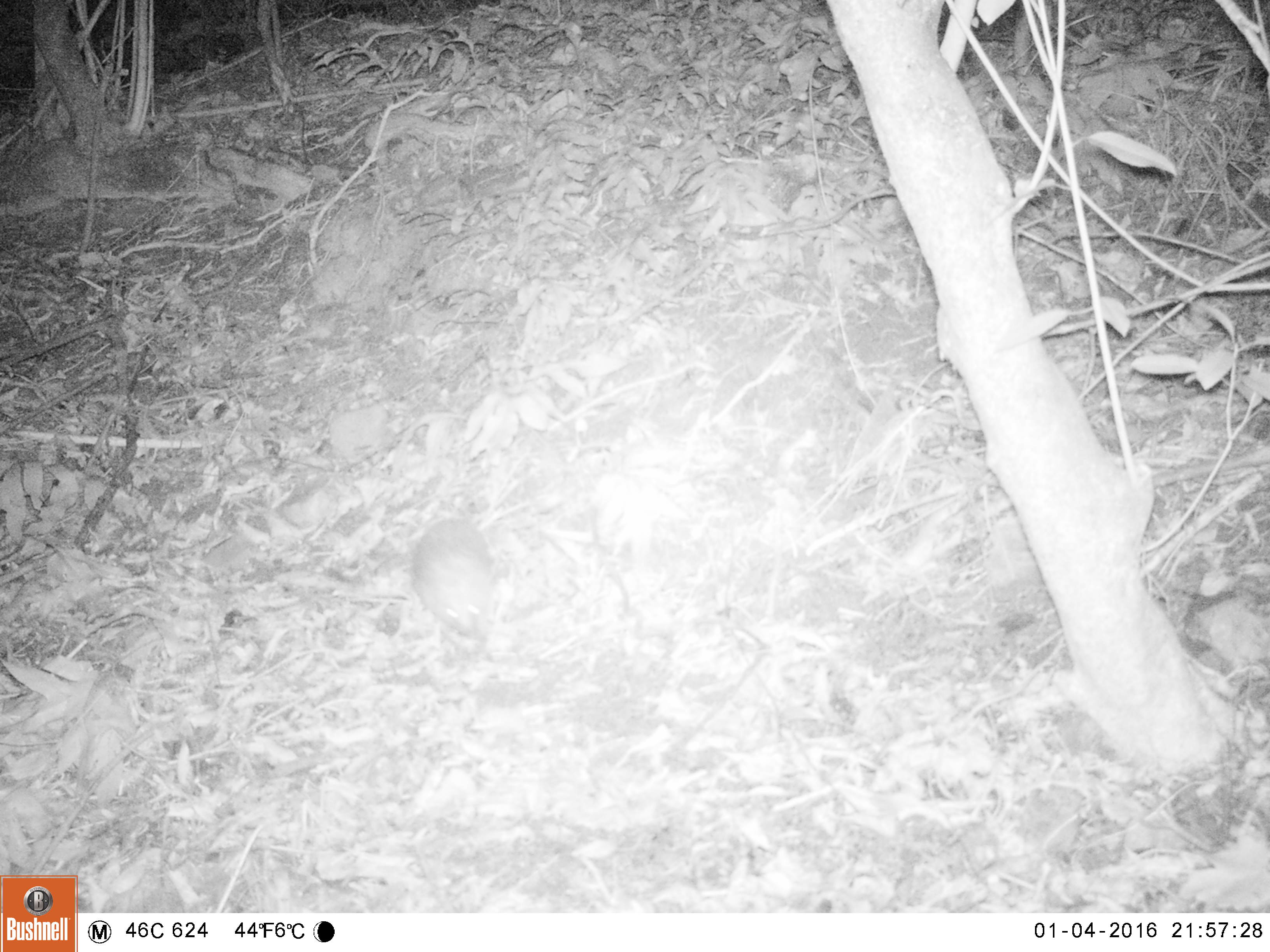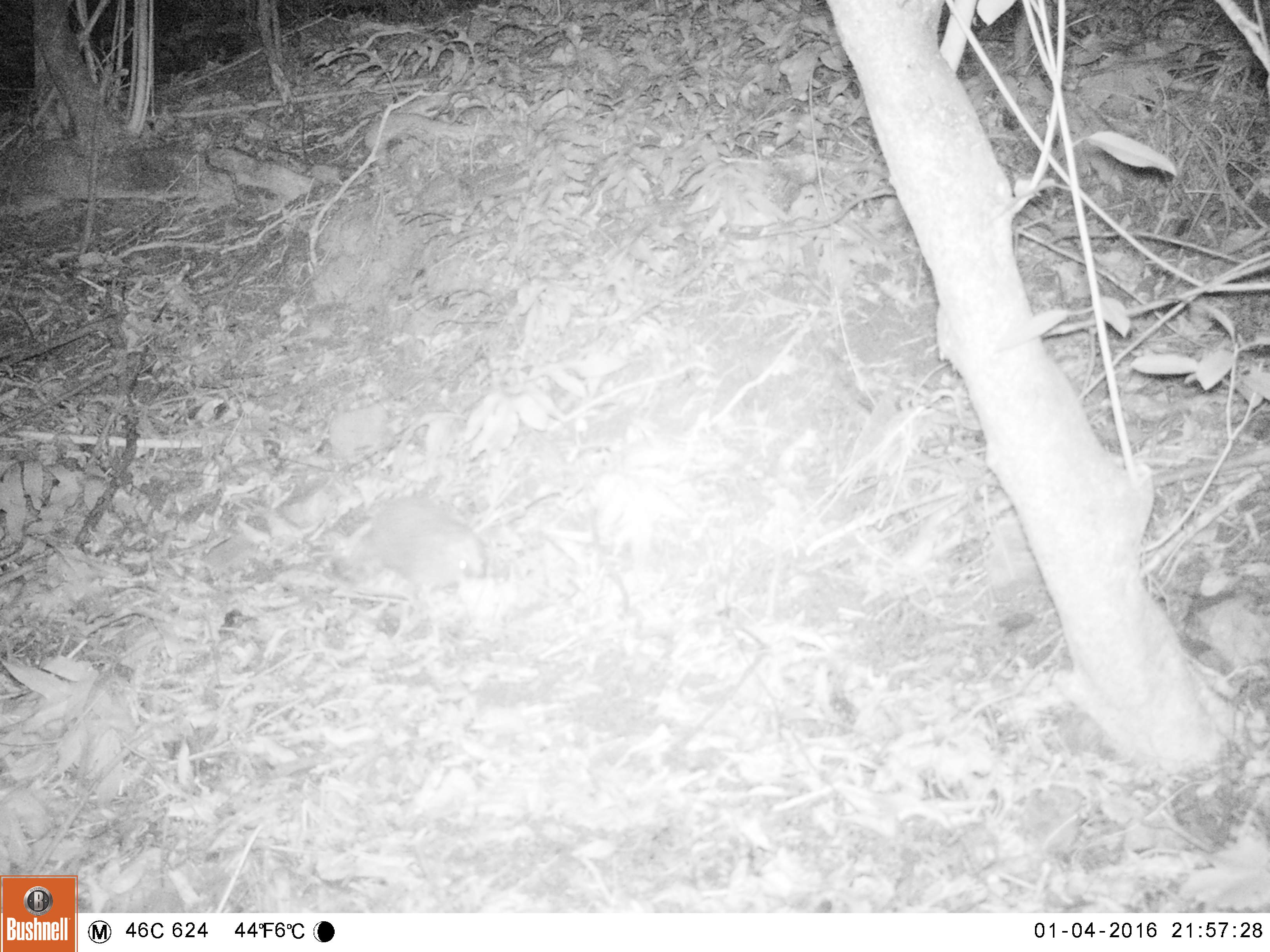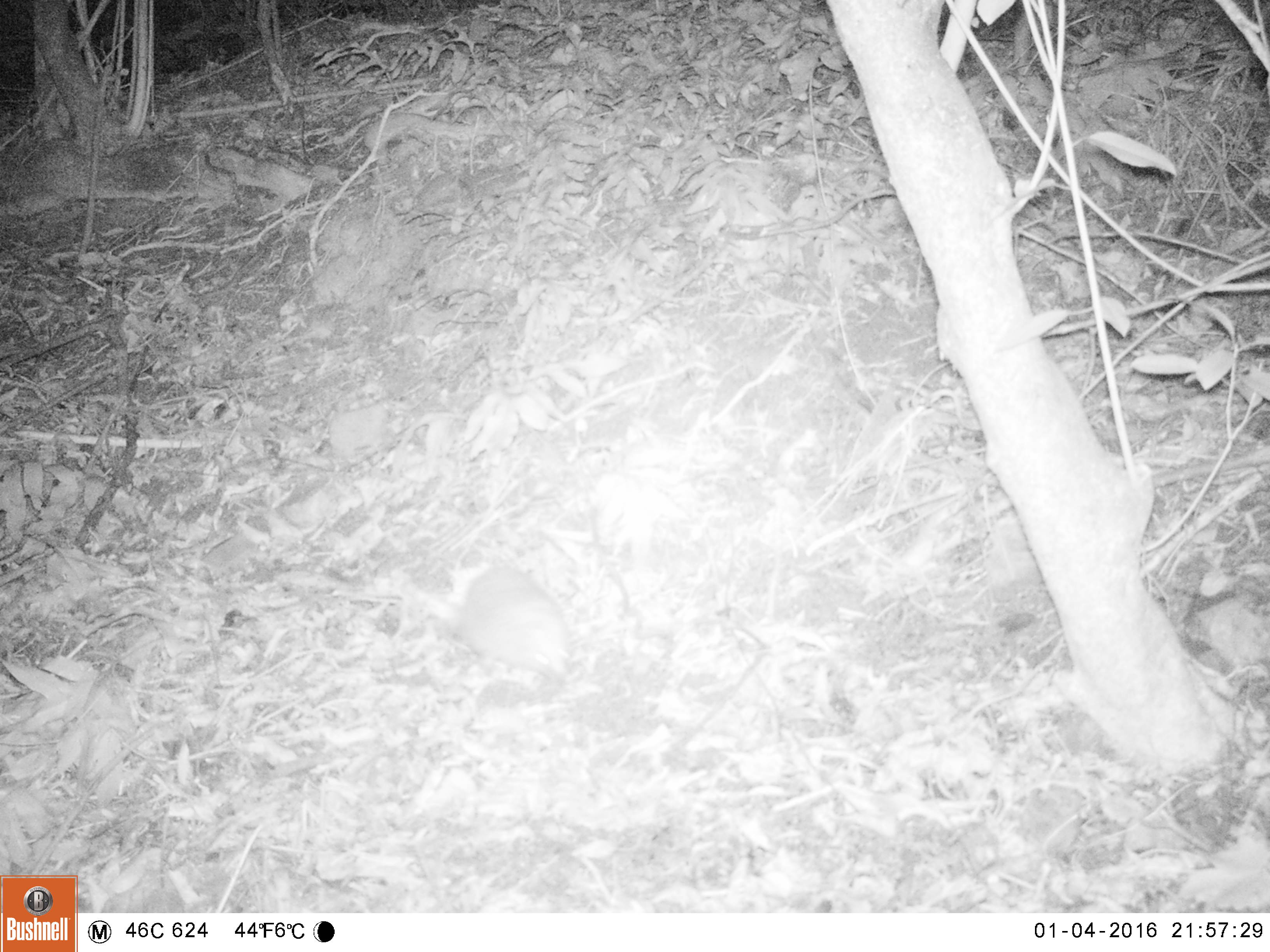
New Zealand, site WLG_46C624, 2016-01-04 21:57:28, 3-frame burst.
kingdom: Animalia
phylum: Chordata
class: Mammalia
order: Eulipotyphla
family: Erinaceidae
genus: Erinaceus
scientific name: Erinaceus europaeus europaeus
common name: european hedgehog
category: hedgehog